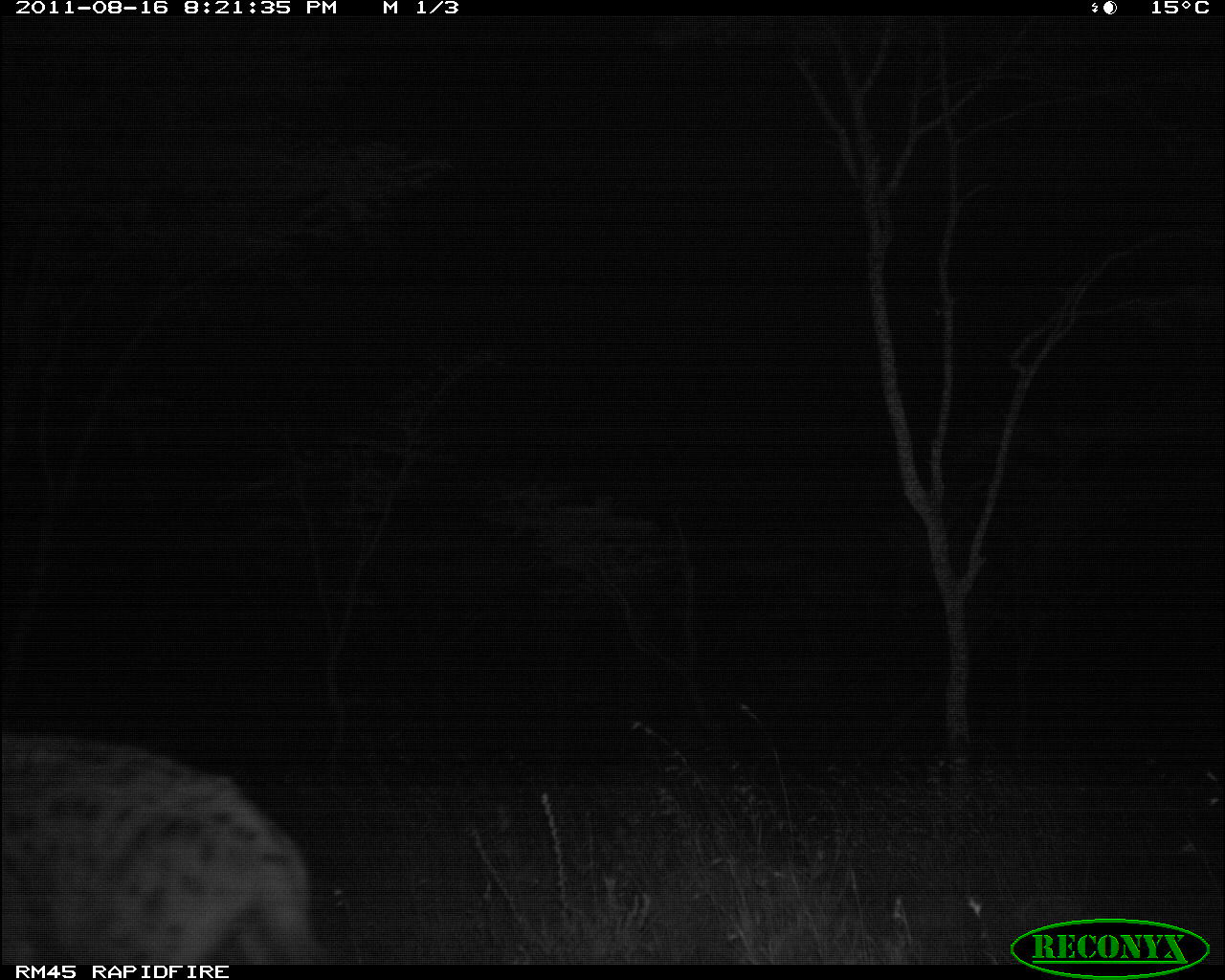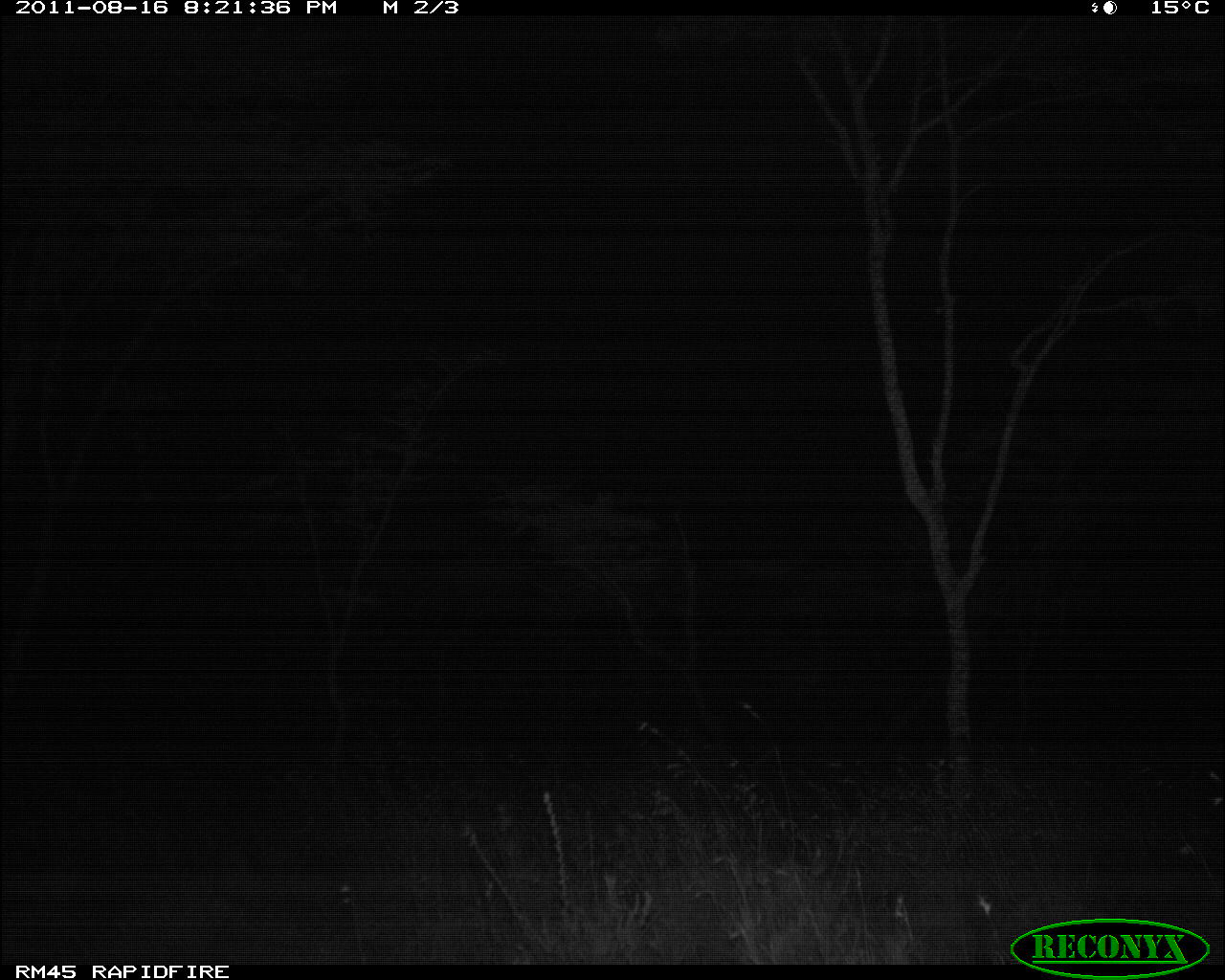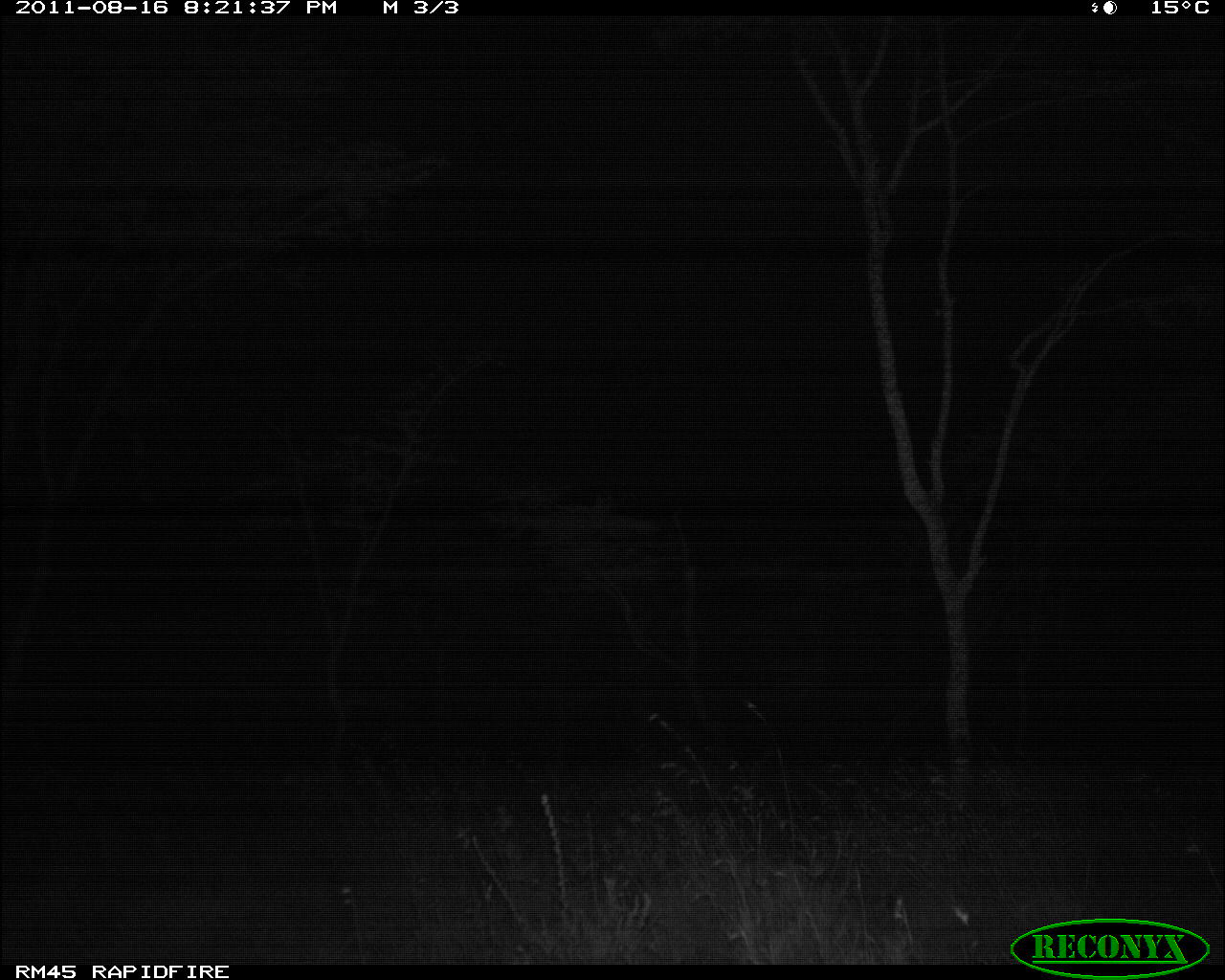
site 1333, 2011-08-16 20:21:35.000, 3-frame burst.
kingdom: Animalia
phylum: Chordata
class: Mammalia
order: Carnivora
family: Hyaenidae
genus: Crocuta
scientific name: Crocuta crocuta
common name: spotted hyena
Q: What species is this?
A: Crocuta crocuta (spotted hyena).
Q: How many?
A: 1.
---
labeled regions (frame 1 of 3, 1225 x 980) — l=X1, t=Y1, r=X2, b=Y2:
crocuta crocuta: l=1, t=729, r=323, b=965